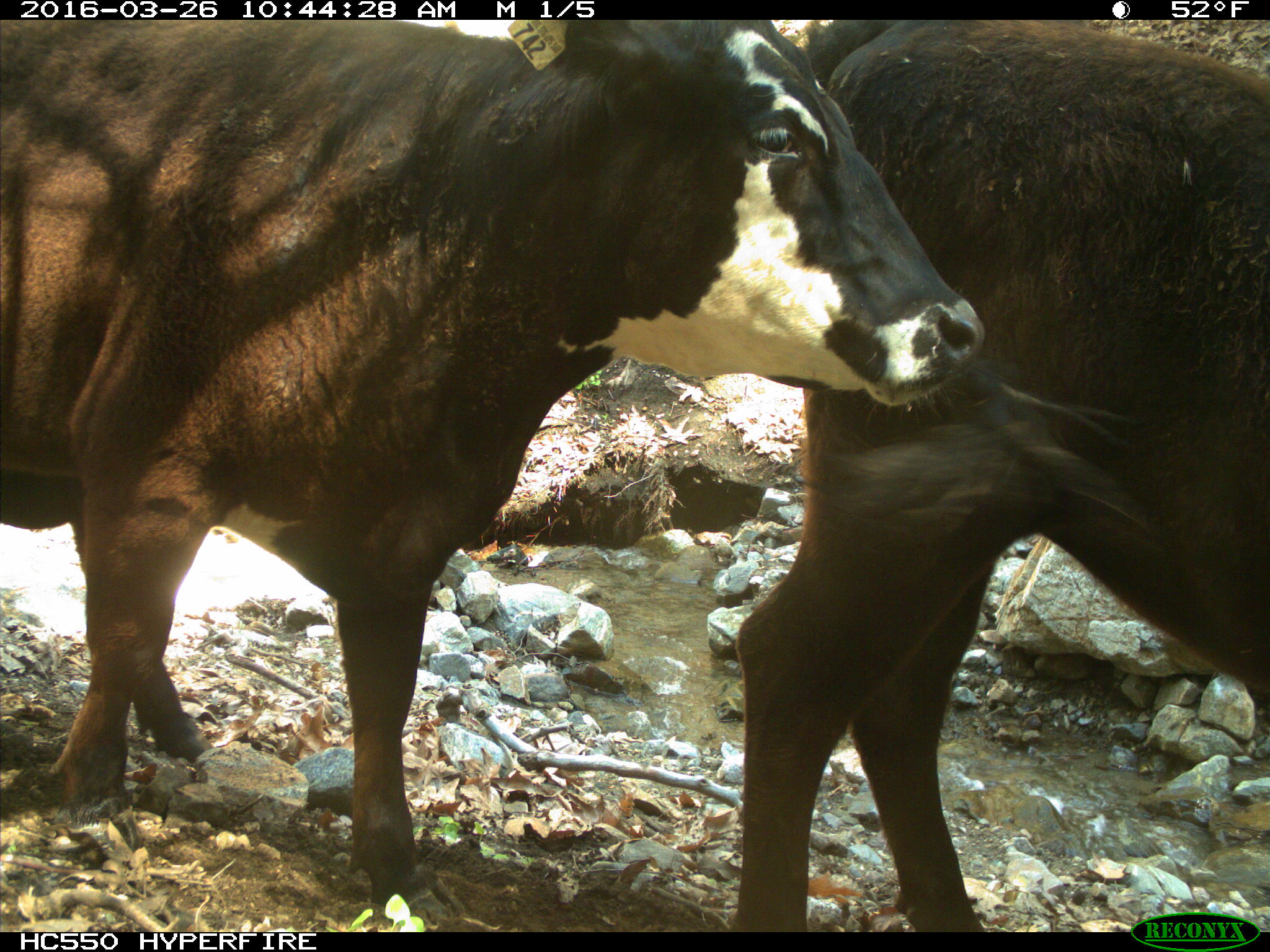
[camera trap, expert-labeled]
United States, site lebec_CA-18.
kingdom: Animalia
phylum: Chordata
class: Mammalia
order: Artiodactyla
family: Bovidae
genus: Bos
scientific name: Bos taurus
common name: domestic cow